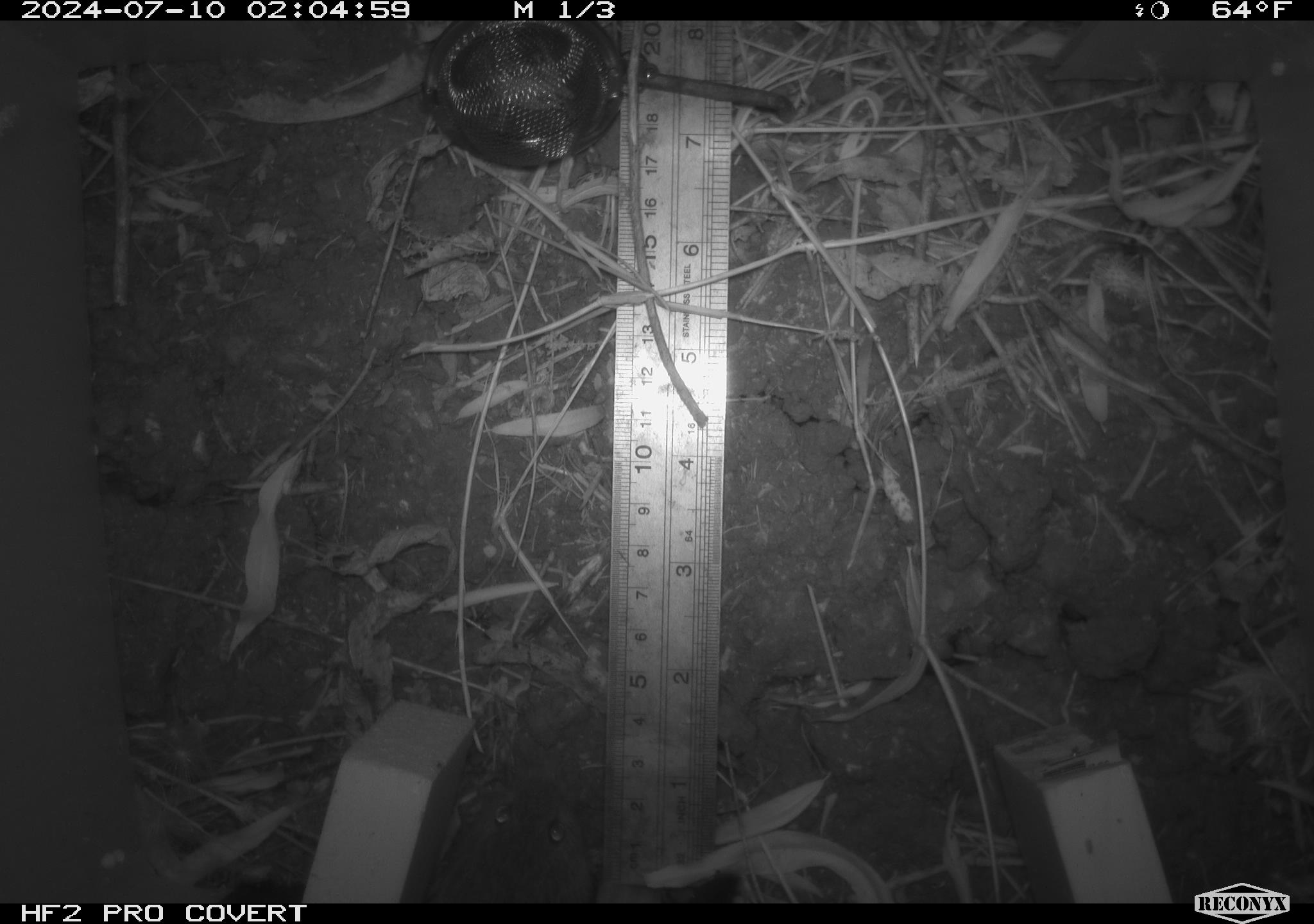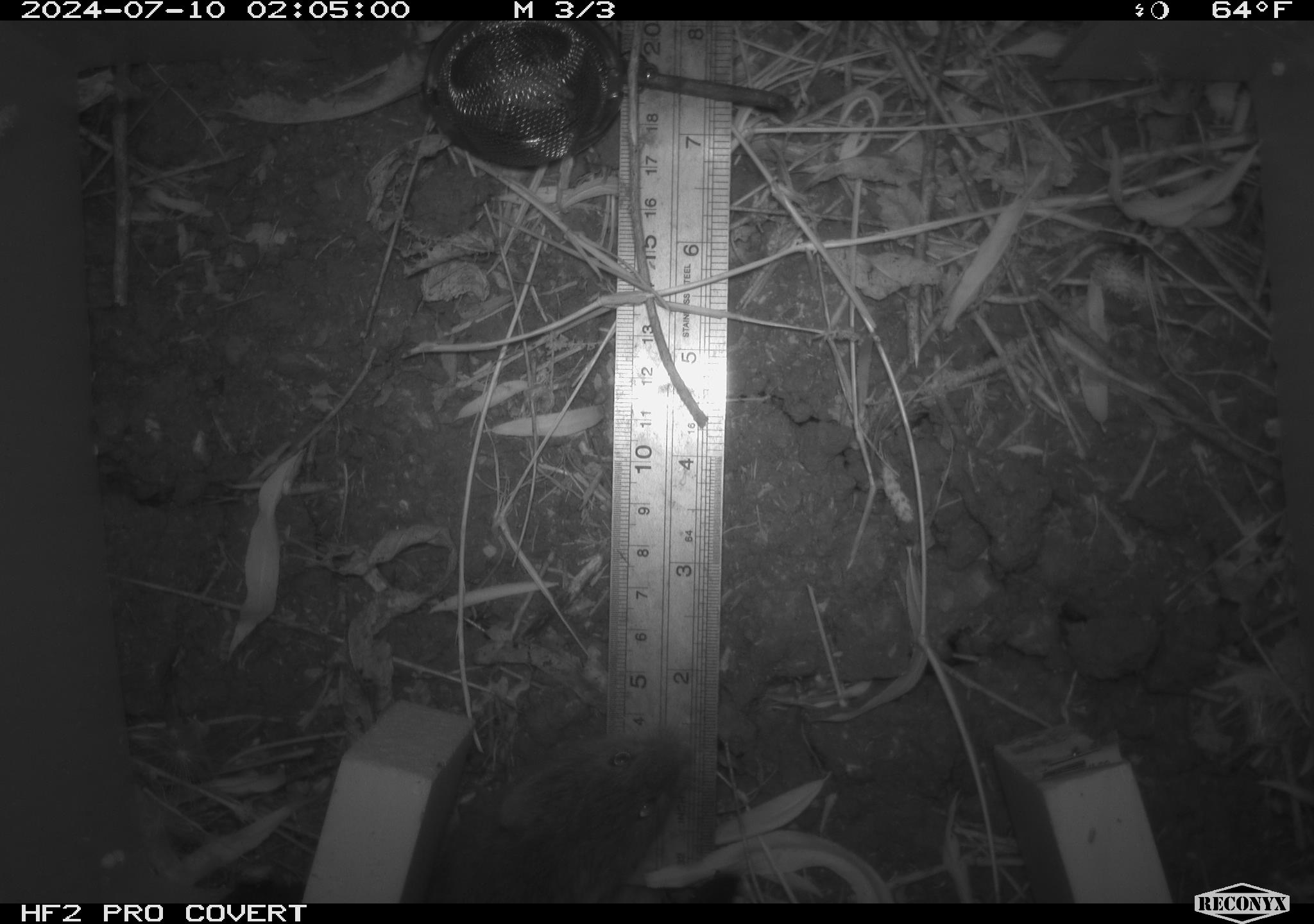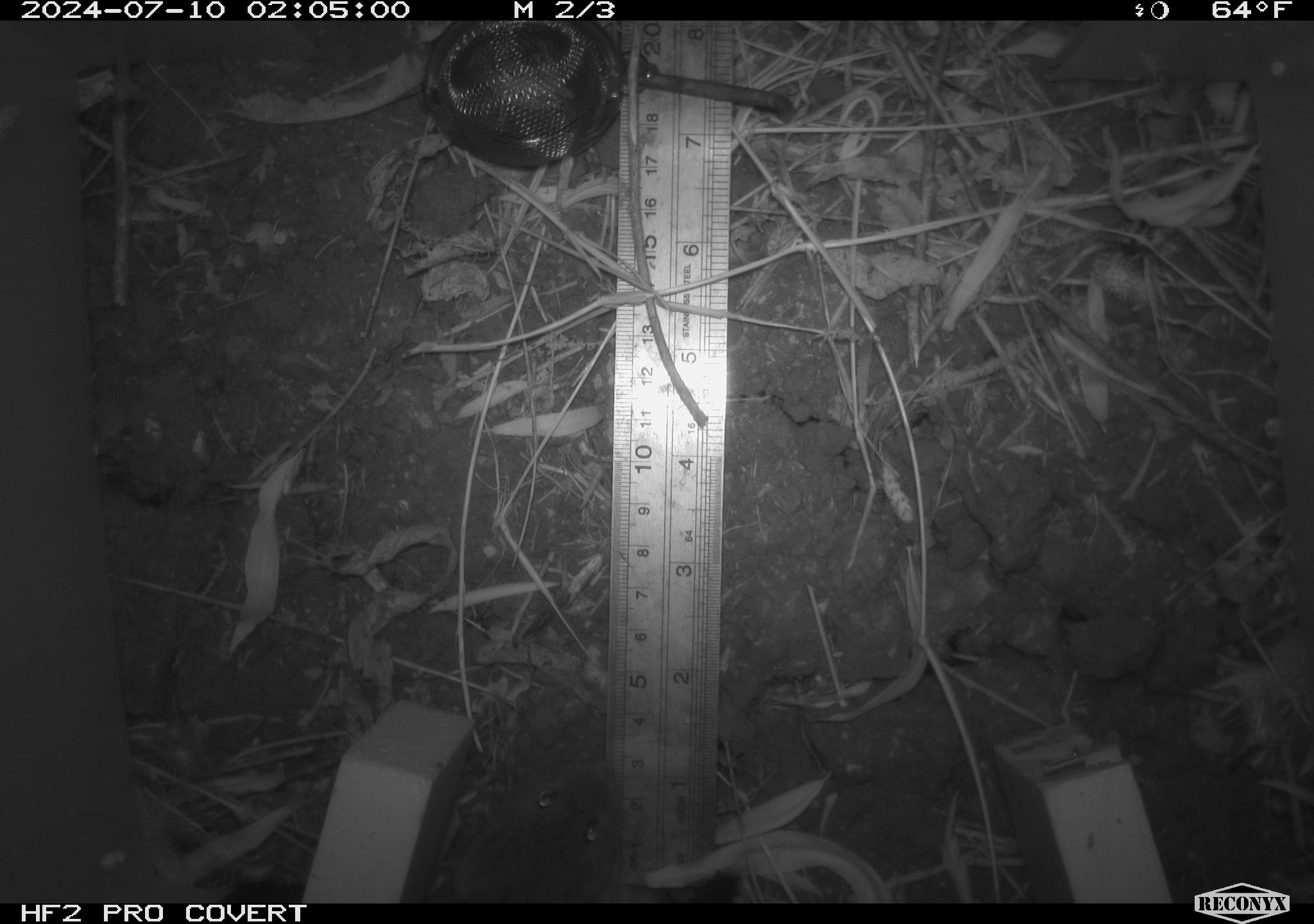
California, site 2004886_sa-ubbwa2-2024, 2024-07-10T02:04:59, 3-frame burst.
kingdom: Animalia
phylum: Chordata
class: Mammalia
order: Rodentia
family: Cricetidae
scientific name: Arvicolinae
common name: voles, lemmings, and muskrats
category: arvicolinae subfamily